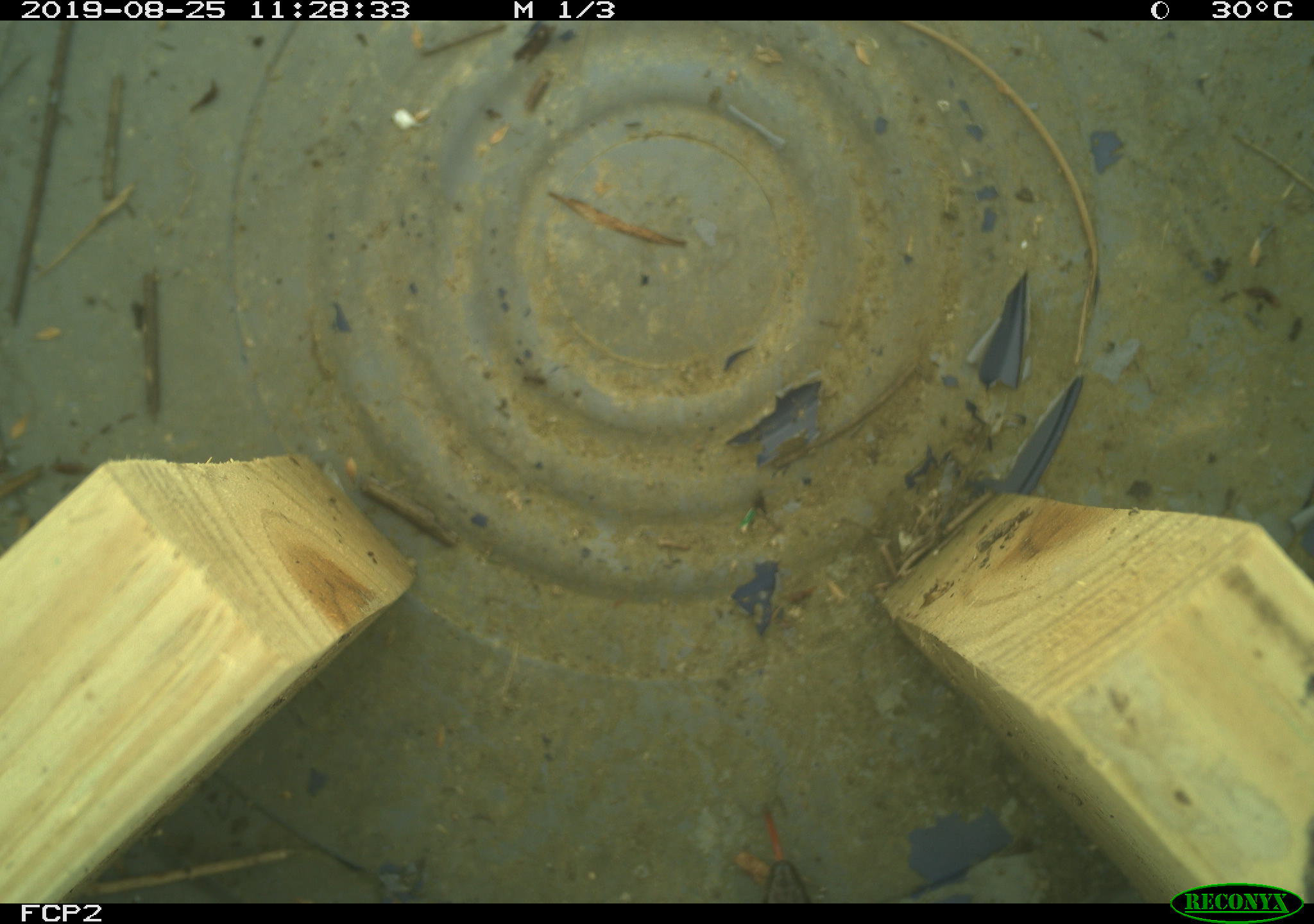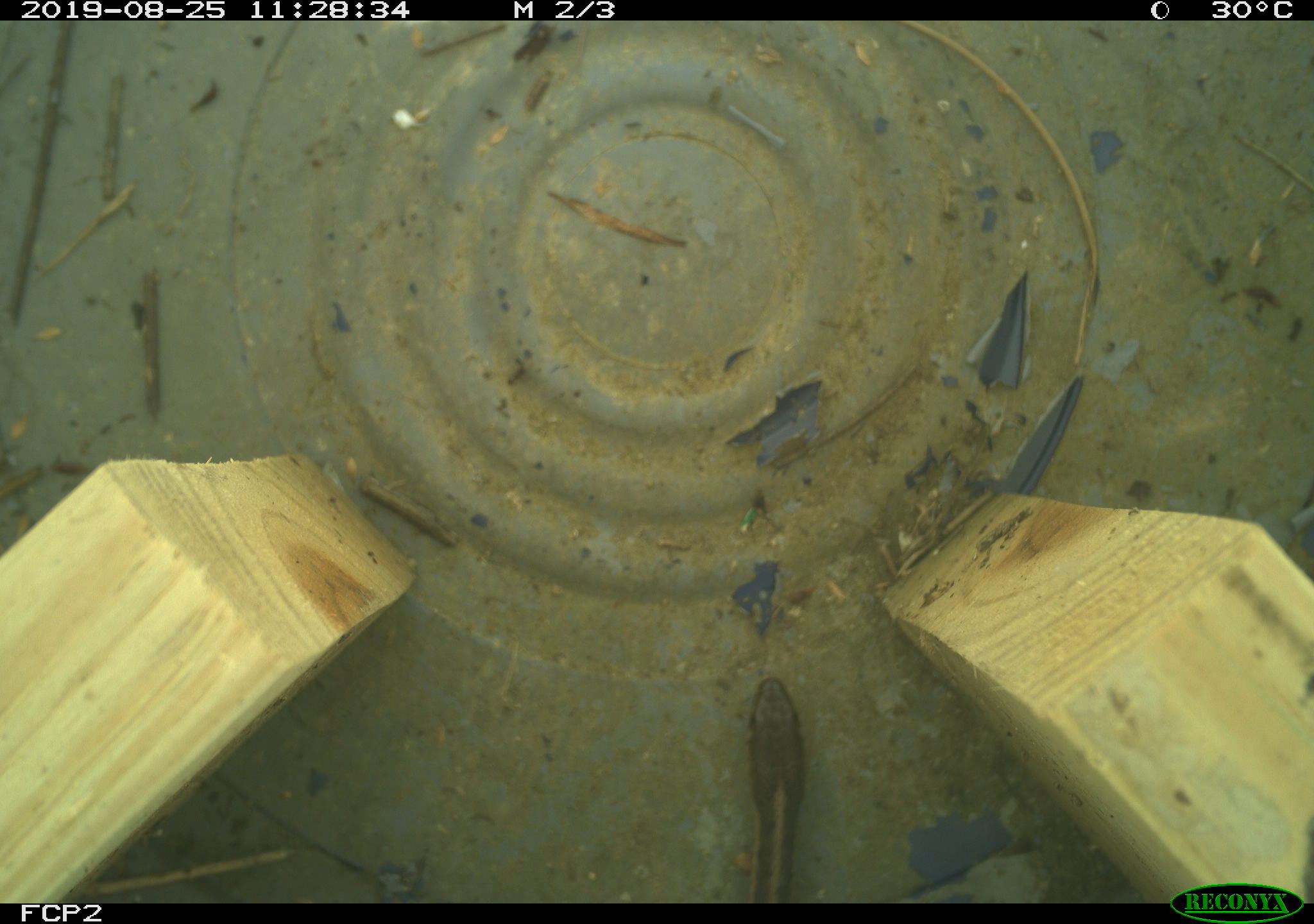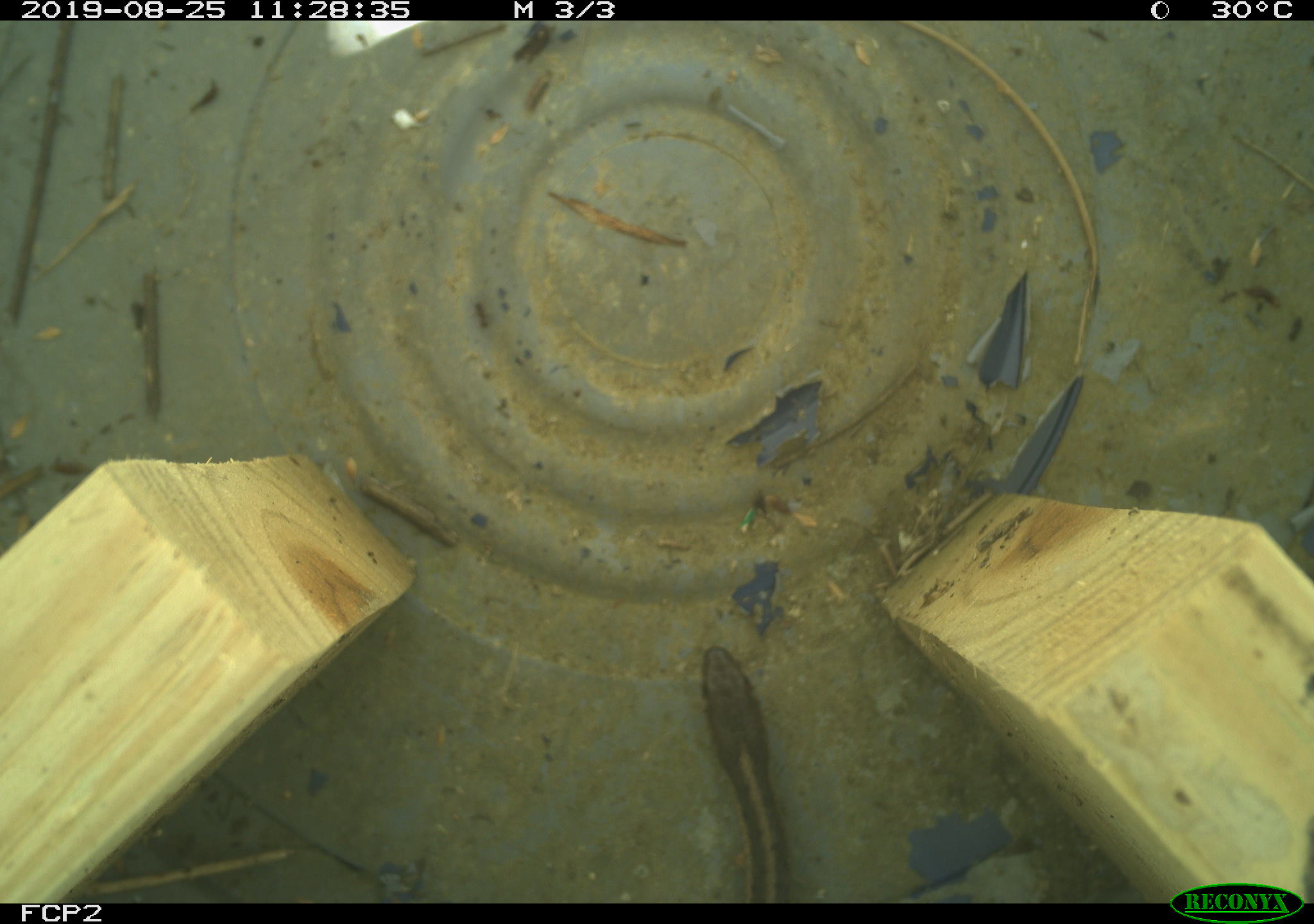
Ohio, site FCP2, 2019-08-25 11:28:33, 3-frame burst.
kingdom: Animalia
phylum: Chordata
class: Reptilia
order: Squamata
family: Colubridae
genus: Thamnophis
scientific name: Thamnophis sirtalis sirtalis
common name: eastern gartersnake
Eastern gartersnake (Thamnophis sirtalis sirtalis).